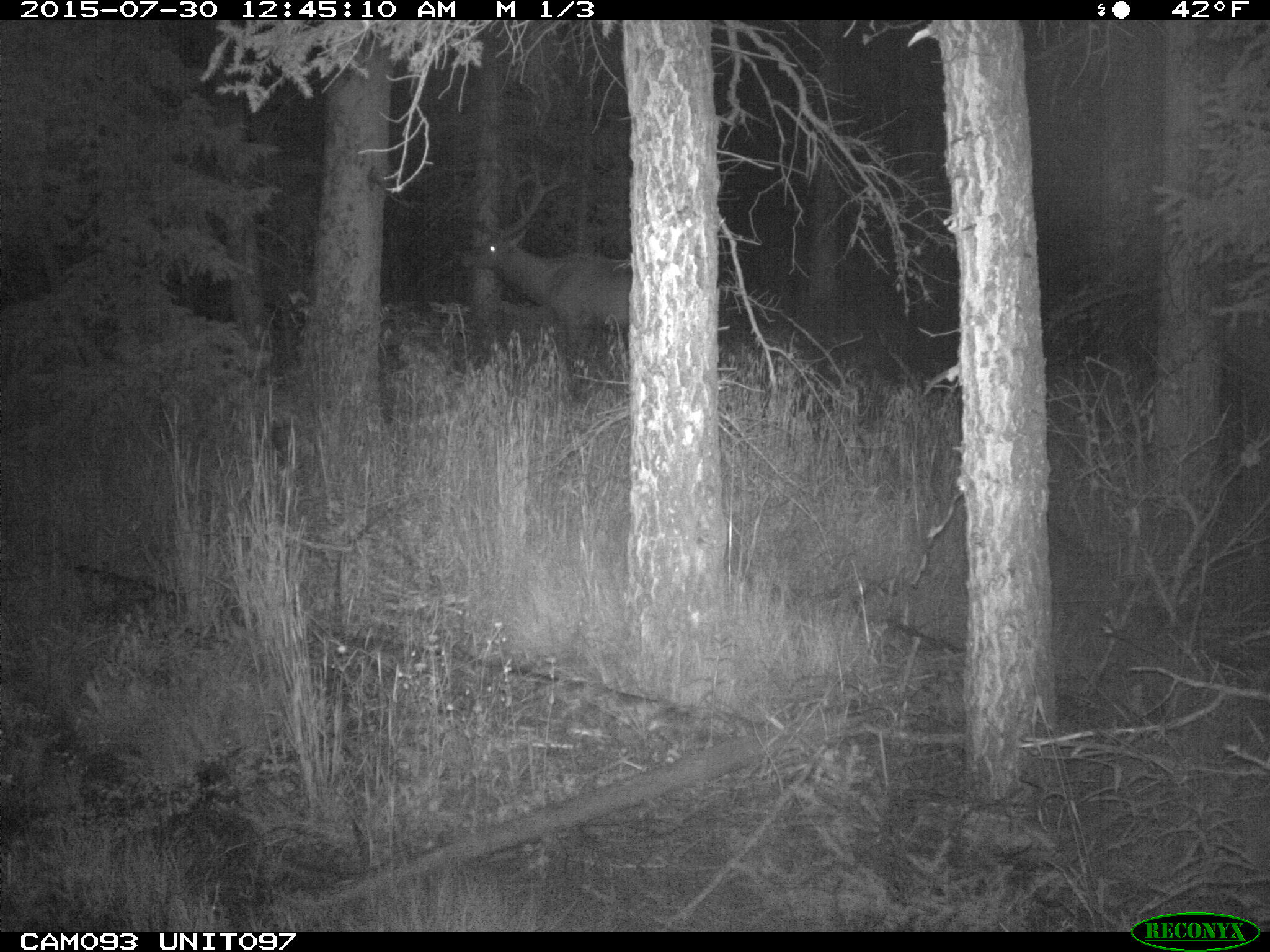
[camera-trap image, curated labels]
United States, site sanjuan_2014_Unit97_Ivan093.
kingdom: Animalia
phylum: Chordata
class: Mammalia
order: Artiodactyla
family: Cervidae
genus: Cervus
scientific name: Cervus elaphus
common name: red deer